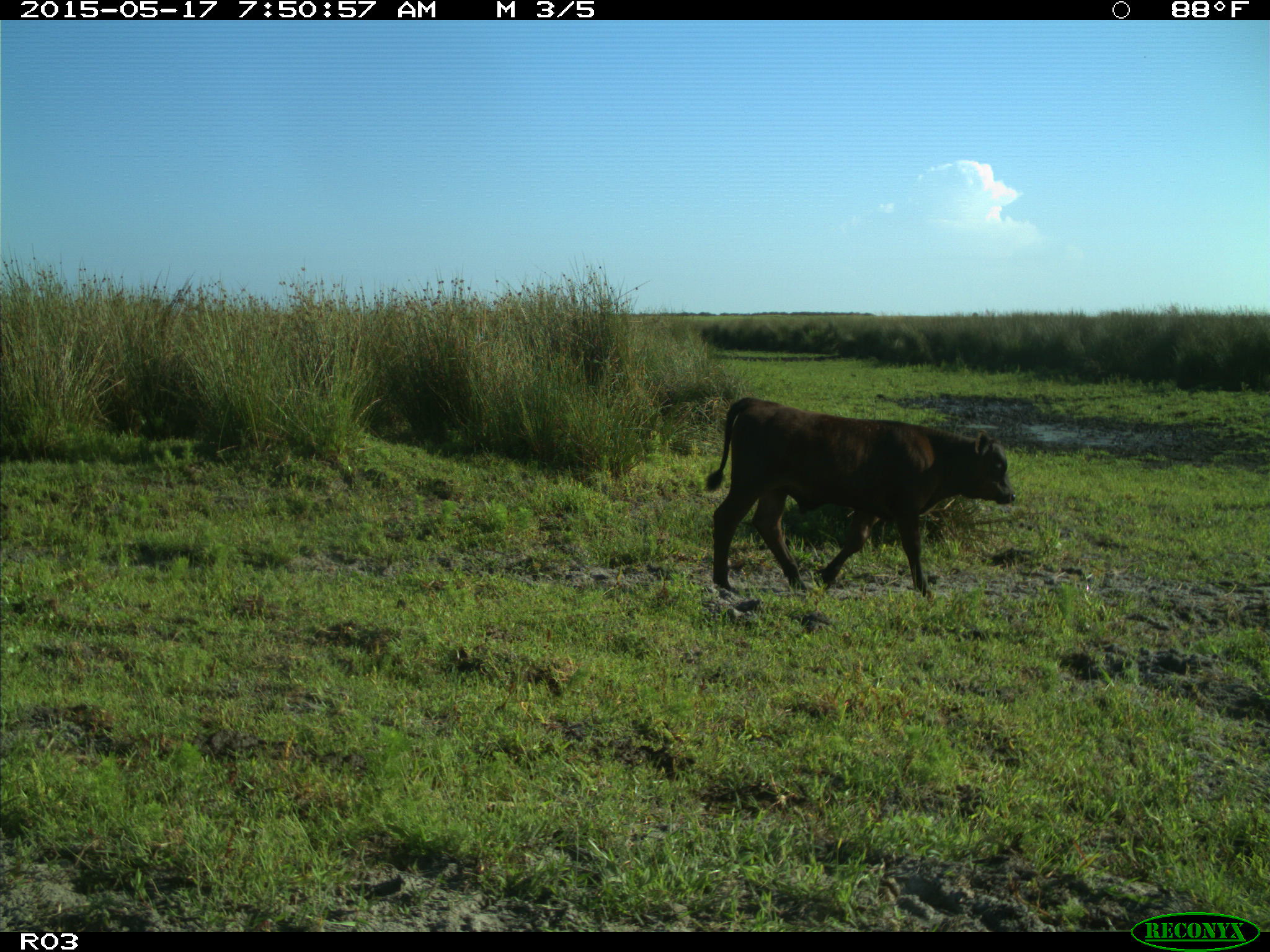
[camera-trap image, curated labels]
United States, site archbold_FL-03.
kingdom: Animalia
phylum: Chordata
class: Mammalia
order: Artiodactyla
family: Bovidae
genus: Bos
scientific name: Bos taurus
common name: domestic cow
Bos taurus (domestic cow).